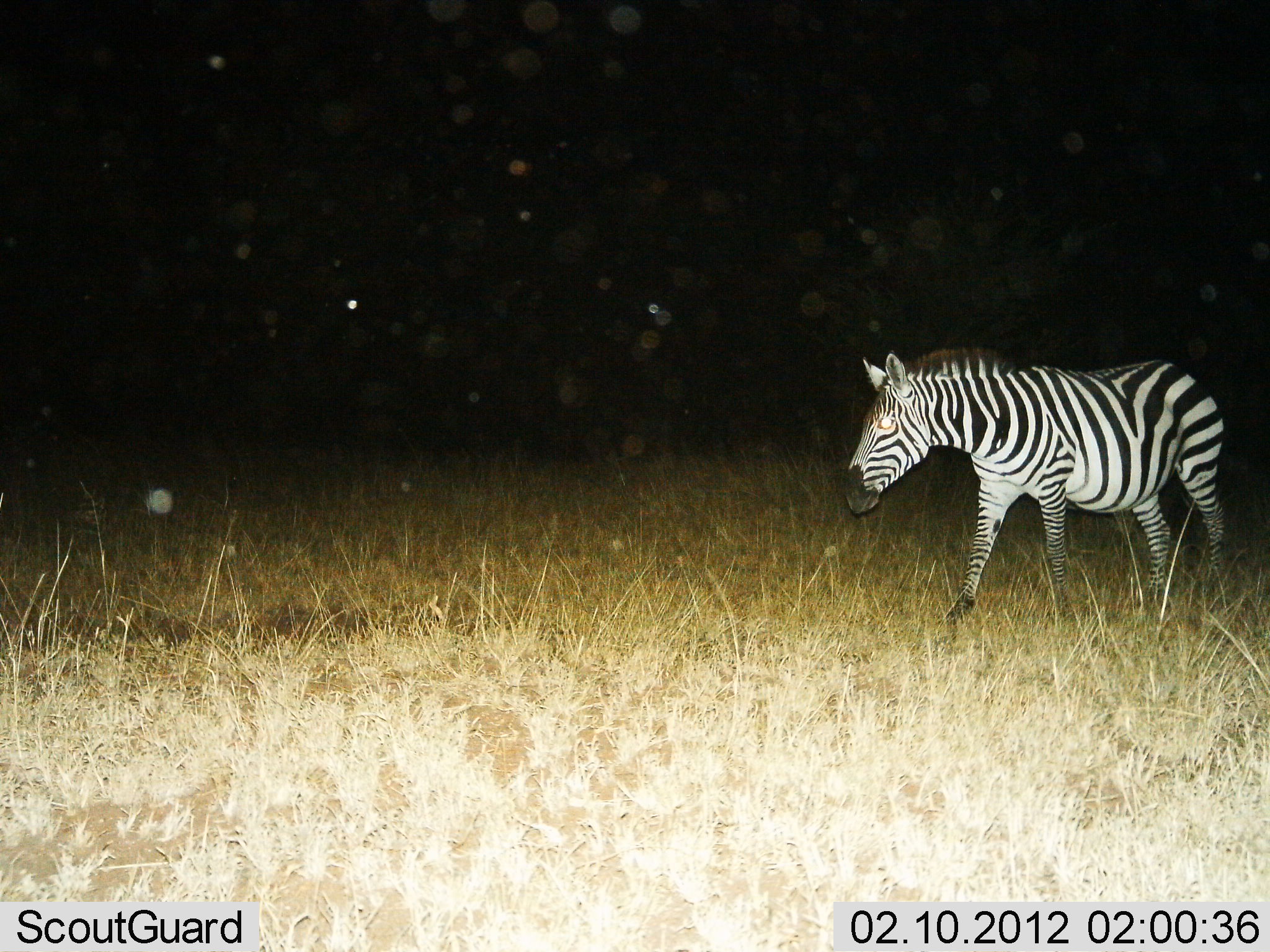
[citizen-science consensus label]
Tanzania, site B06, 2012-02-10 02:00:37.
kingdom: Animalia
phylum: Chordata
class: Mammalia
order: Perissodactyla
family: Equidae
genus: Equus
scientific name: Equus quagga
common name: plains zebra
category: zebra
Zebra (plains zebra) (Equus quagga), count 1. Behavior (volunteer vote fractions): standing 14%, resting 0%, moving 86%, interacting 0%. Young present (vote fraction): 0%. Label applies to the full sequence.